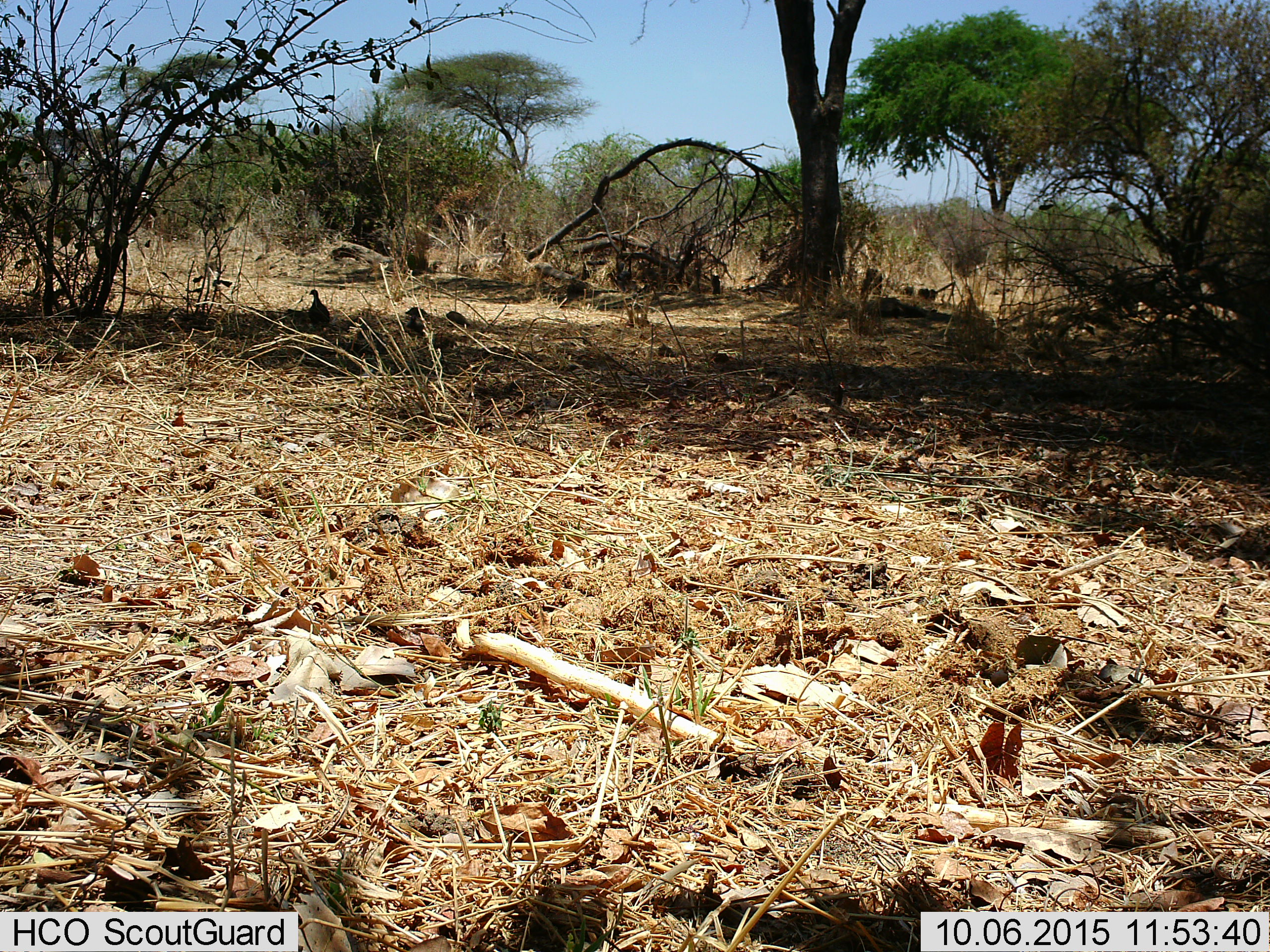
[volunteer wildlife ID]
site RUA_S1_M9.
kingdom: Animalia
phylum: Chordata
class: Aves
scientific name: Aves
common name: bird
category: birdother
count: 4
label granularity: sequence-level